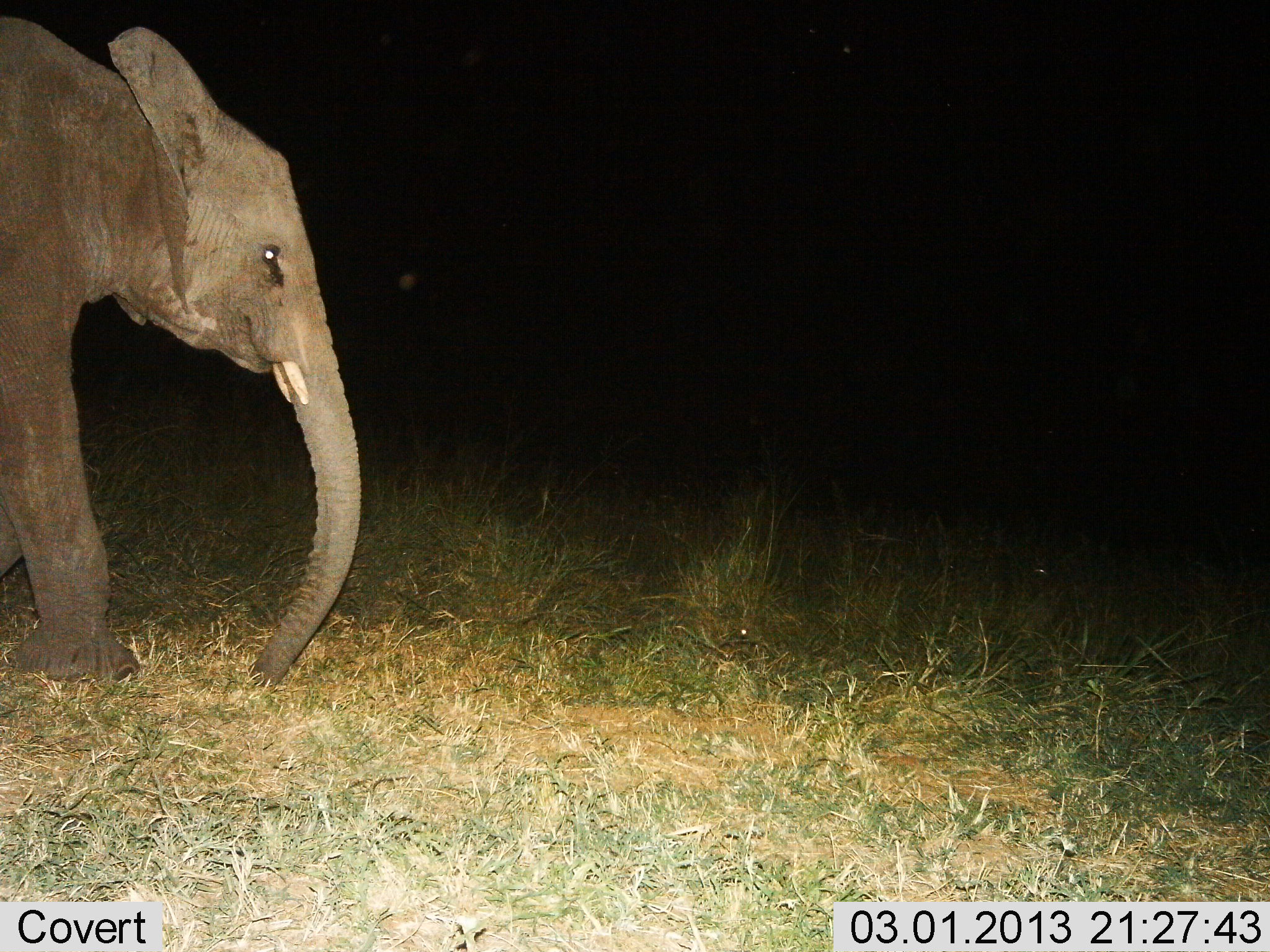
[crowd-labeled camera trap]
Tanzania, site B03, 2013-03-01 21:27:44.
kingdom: Animalia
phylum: Chordata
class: Mammalia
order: Proboscidea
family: Elephantidae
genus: Loxodonta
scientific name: Loxodonta africana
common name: african bush elephant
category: elephant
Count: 1.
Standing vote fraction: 18%.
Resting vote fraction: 0%.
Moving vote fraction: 82%.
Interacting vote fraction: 6%.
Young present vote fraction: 24%.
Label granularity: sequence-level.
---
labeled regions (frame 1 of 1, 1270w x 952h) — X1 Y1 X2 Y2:
animal: 0 1 362 692